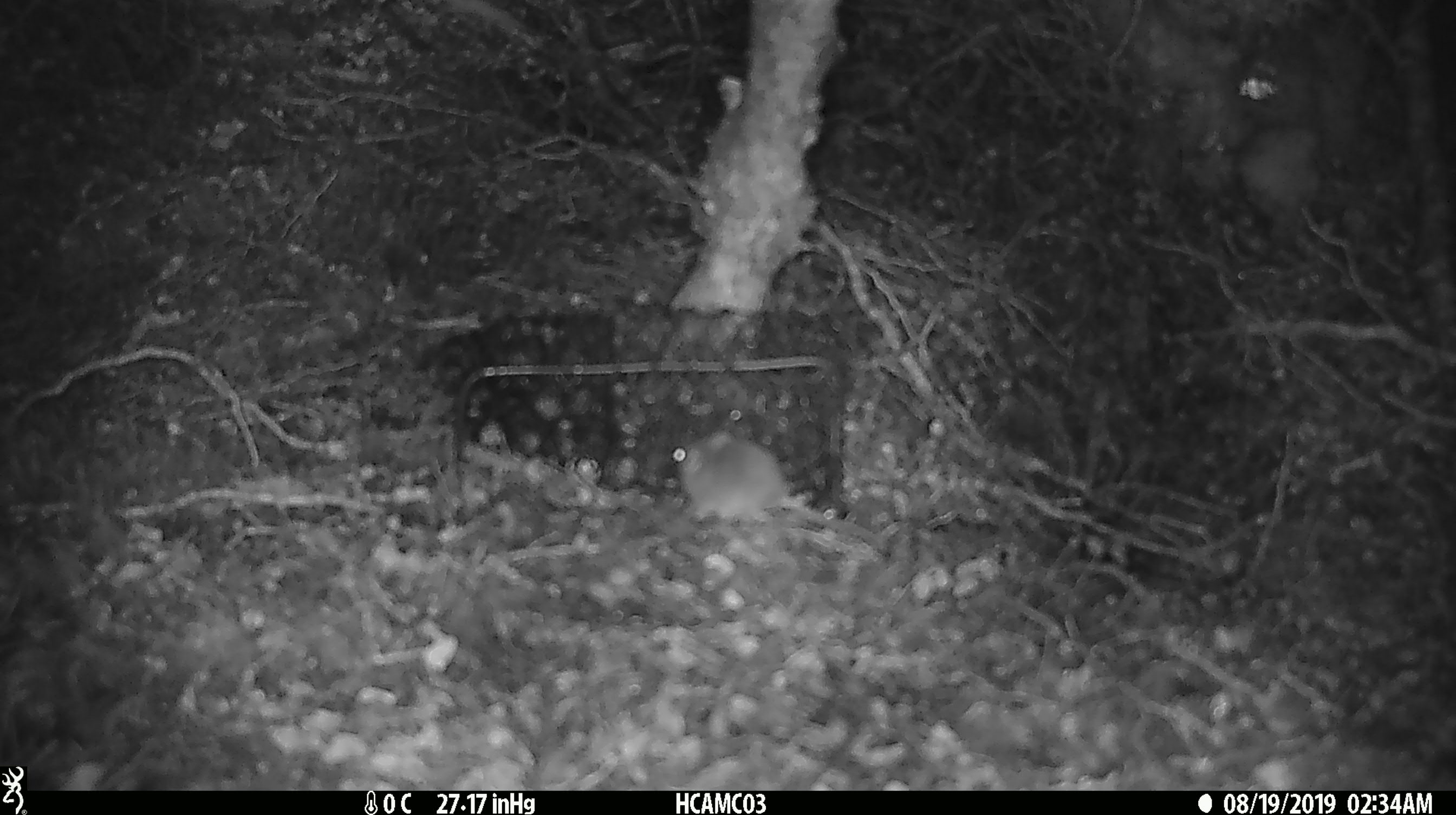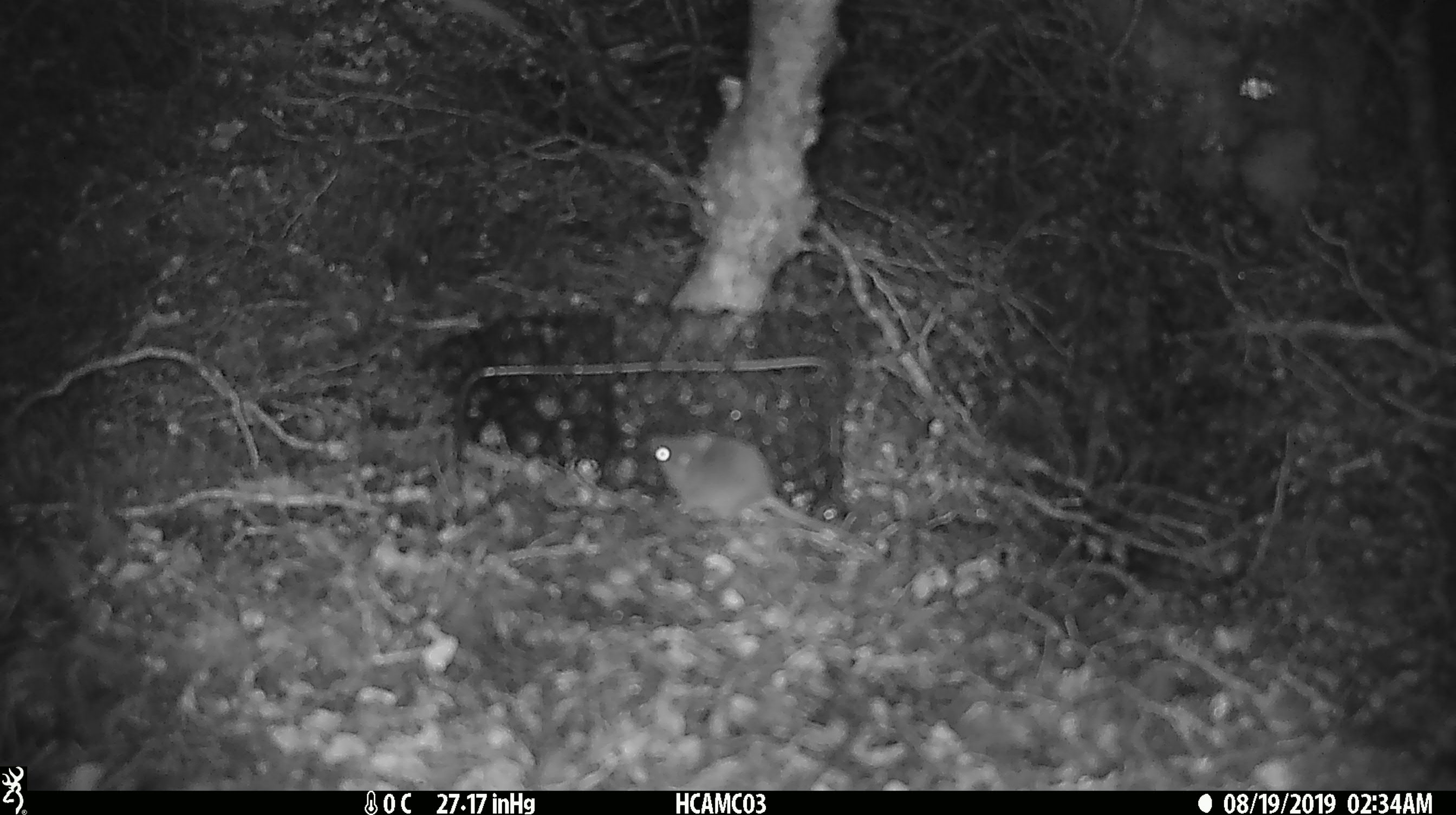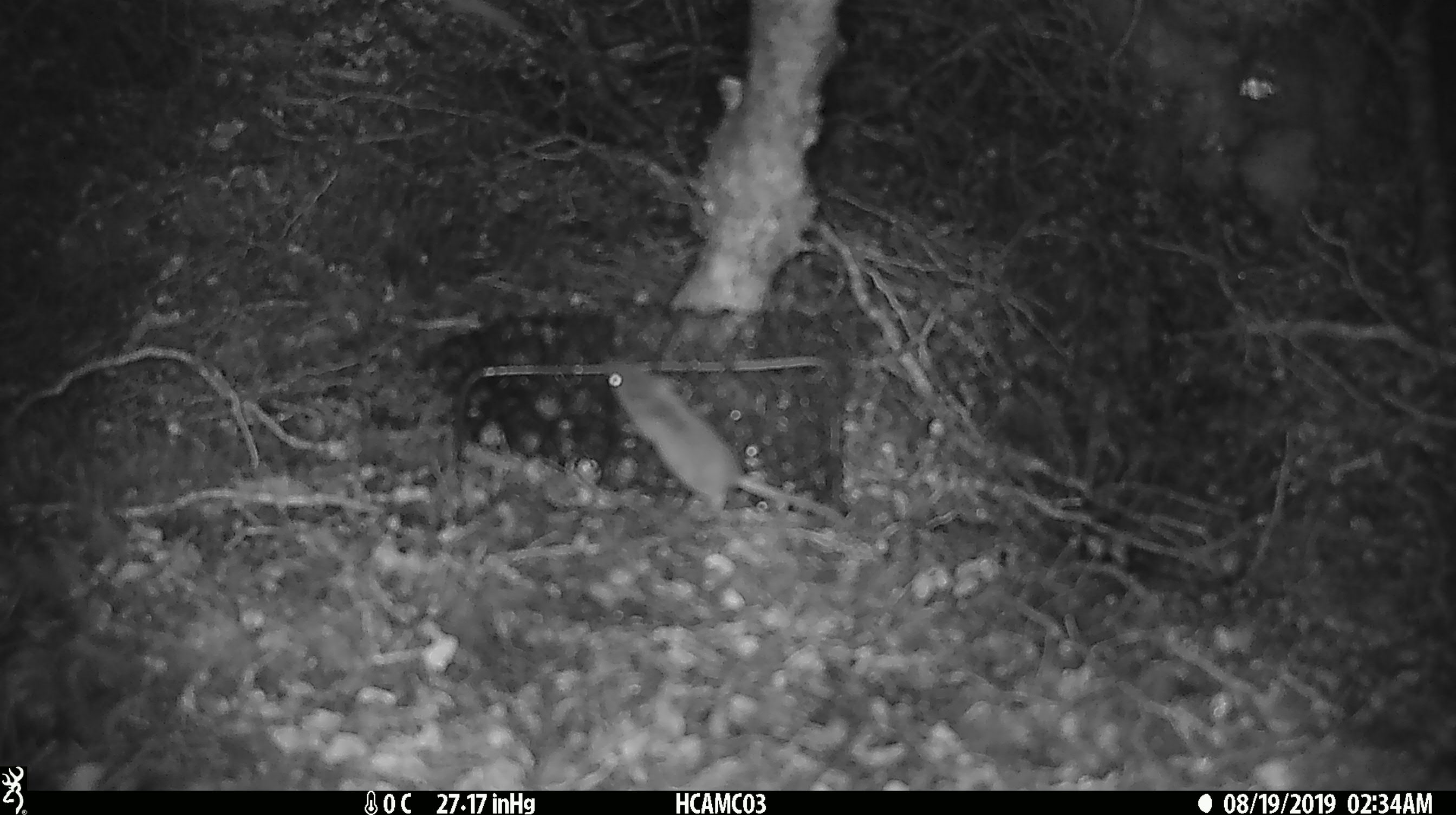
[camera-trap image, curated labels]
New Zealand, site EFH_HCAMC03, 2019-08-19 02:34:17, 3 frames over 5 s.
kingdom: Animalia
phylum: Chordata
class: Mammalia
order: Rodentia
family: Muridae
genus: Mus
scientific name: Mus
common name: mouse